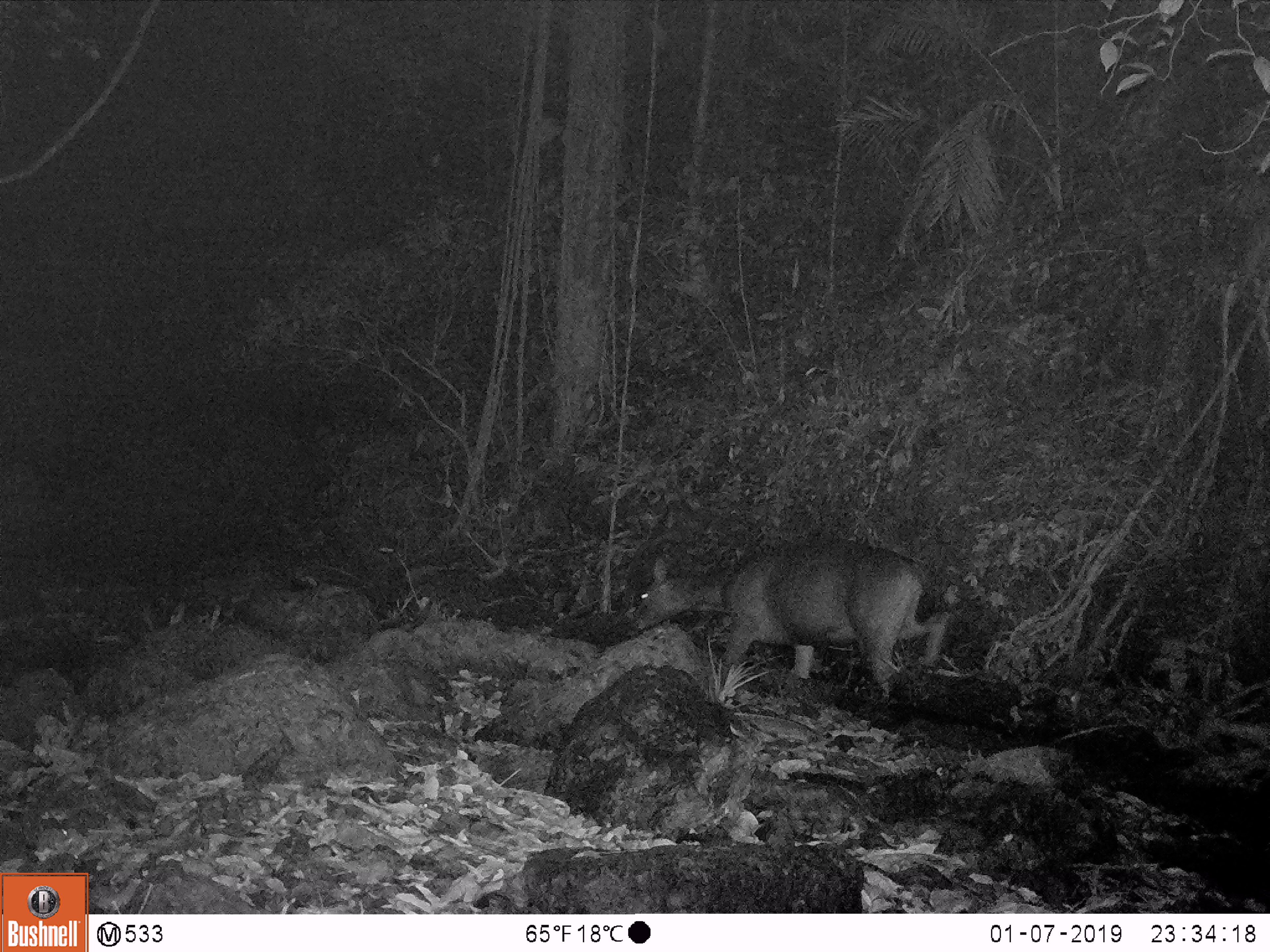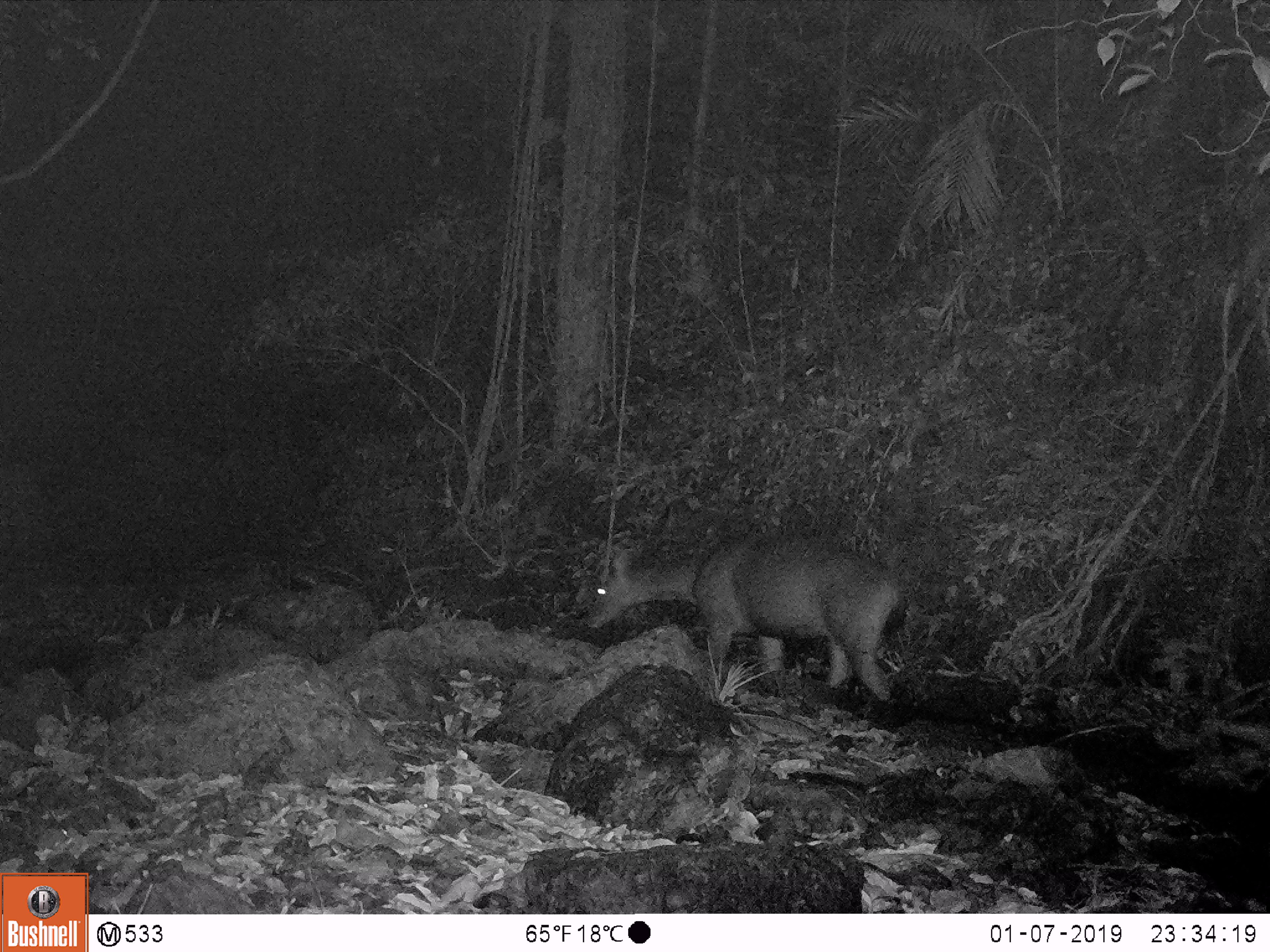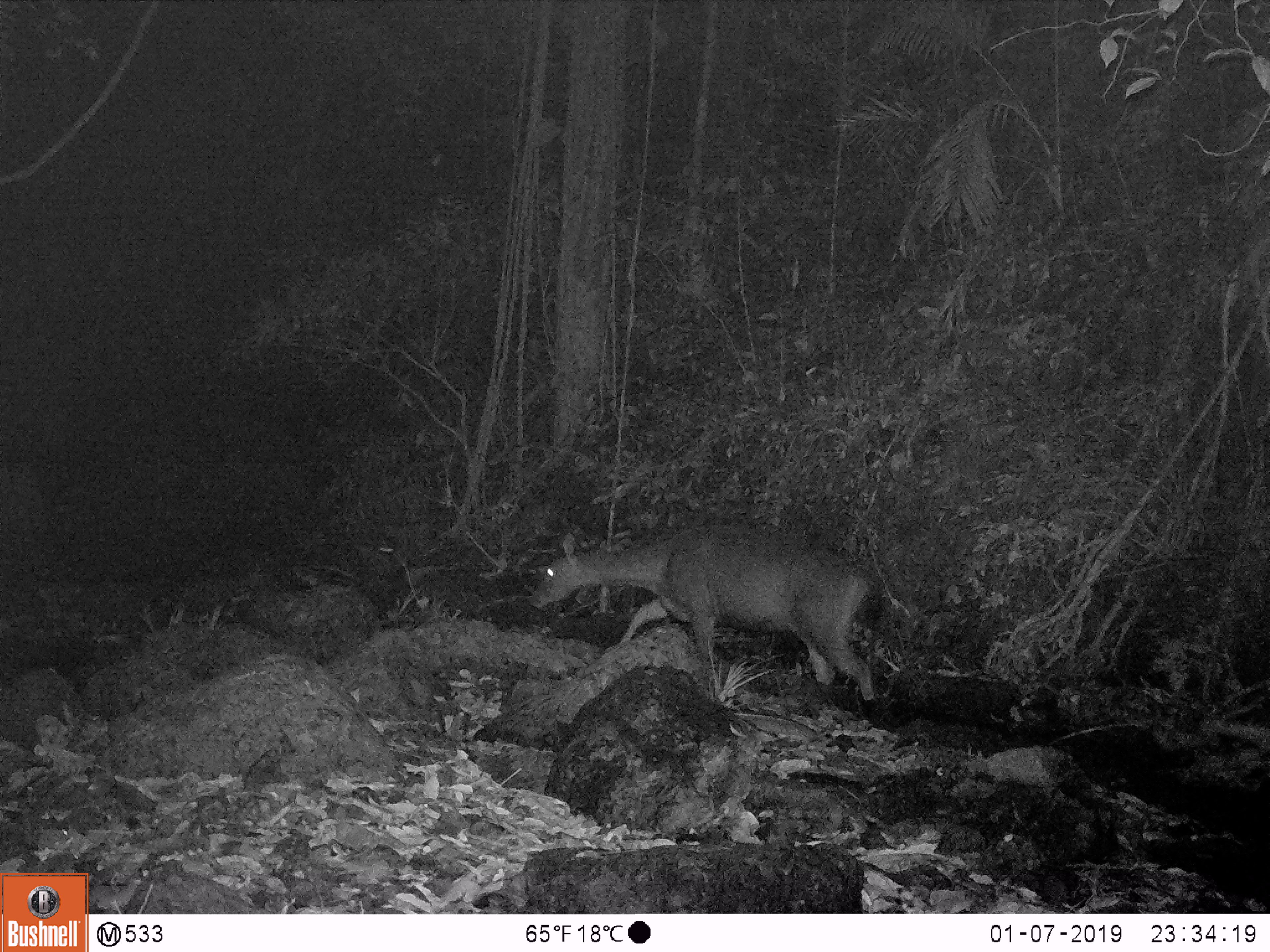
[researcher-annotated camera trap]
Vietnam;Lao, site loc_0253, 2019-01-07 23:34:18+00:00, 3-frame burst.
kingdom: Animalia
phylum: Chordata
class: Mammalia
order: Artiodactyla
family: Cervidae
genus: Rusa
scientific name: Rusa unicolor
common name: sambar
Sambar (Rusa unicolor). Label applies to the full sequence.